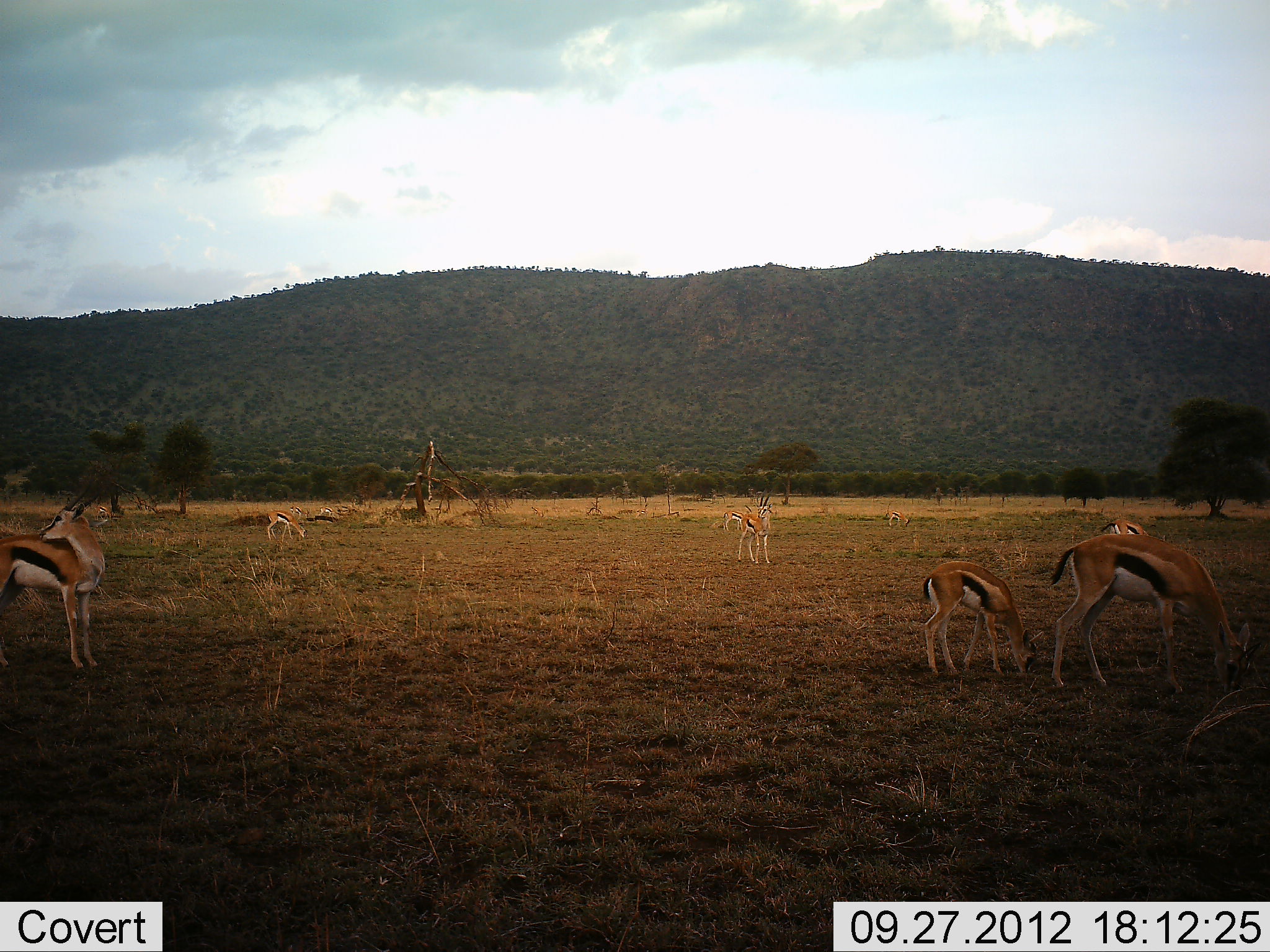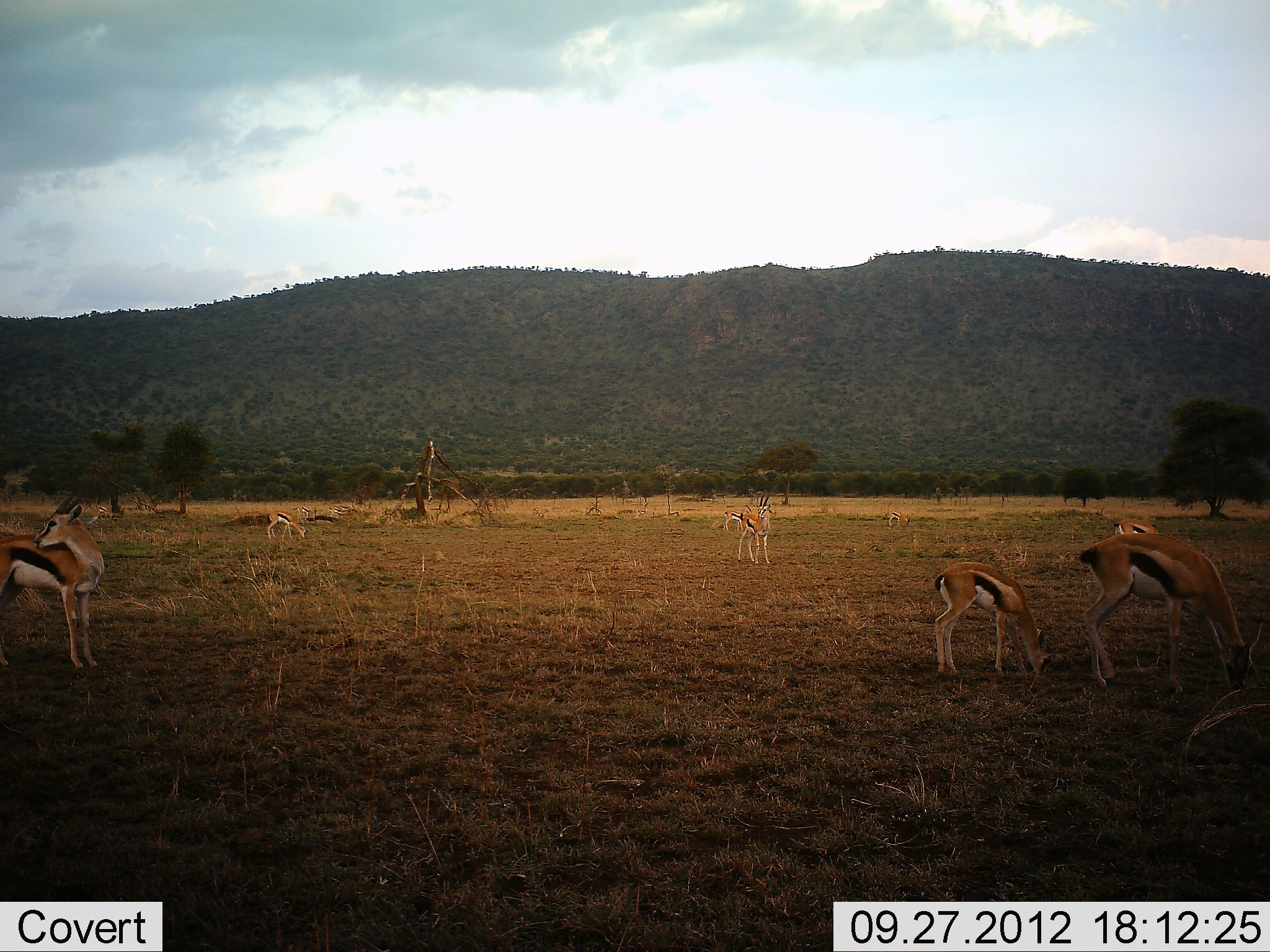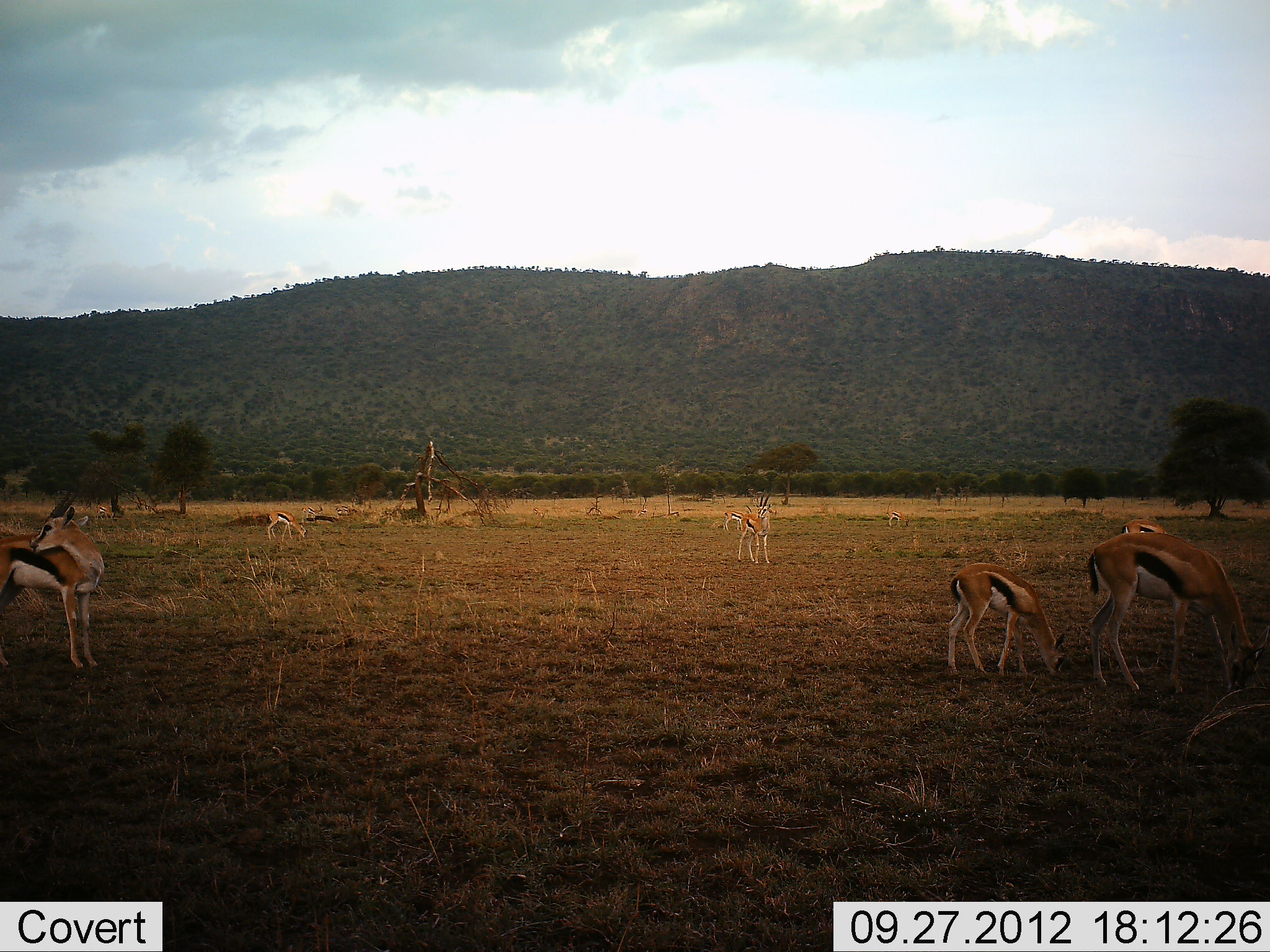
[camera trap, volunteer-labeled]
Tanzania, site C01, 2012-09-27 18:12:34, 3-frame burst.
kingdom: Animalia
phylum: Chordata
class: Mammalia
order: Artiodactyla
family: Bovidae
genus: Eudorcas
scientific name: Eudorcas thomsonii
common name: thomson's gazelle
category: gazellethomsons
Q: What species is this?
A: Gazellethomsons (thomson's gazelle) (Eudorcas thomsonii).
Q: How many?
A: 9.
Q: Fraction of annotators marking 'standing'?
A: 90%.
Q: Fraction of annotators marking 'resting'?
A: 0%.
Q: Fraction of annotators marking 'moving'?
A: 60%.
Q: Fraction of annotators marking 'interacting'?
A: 0%.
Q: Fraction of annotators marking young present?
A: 50%.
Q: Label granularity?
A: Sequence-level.